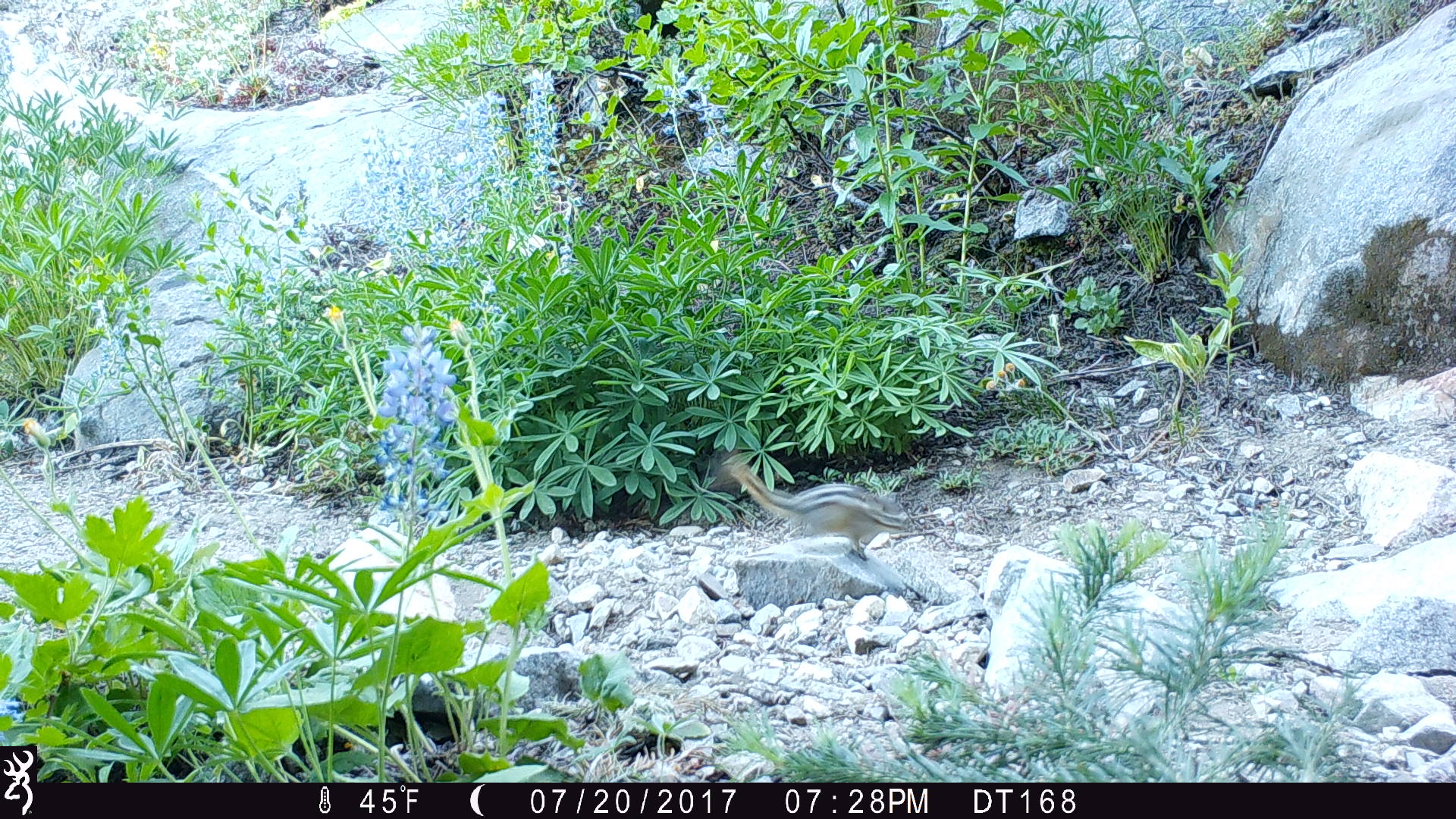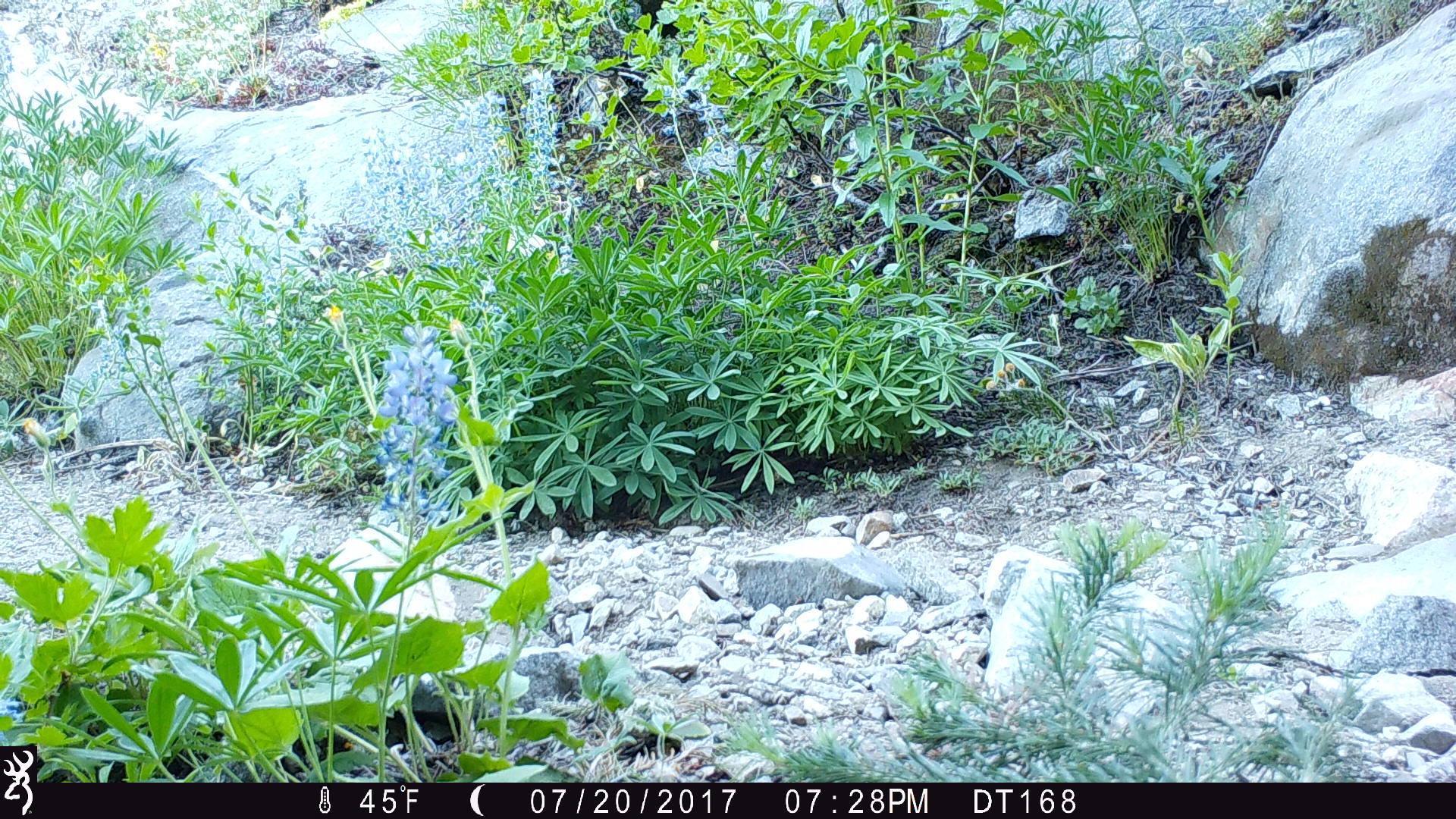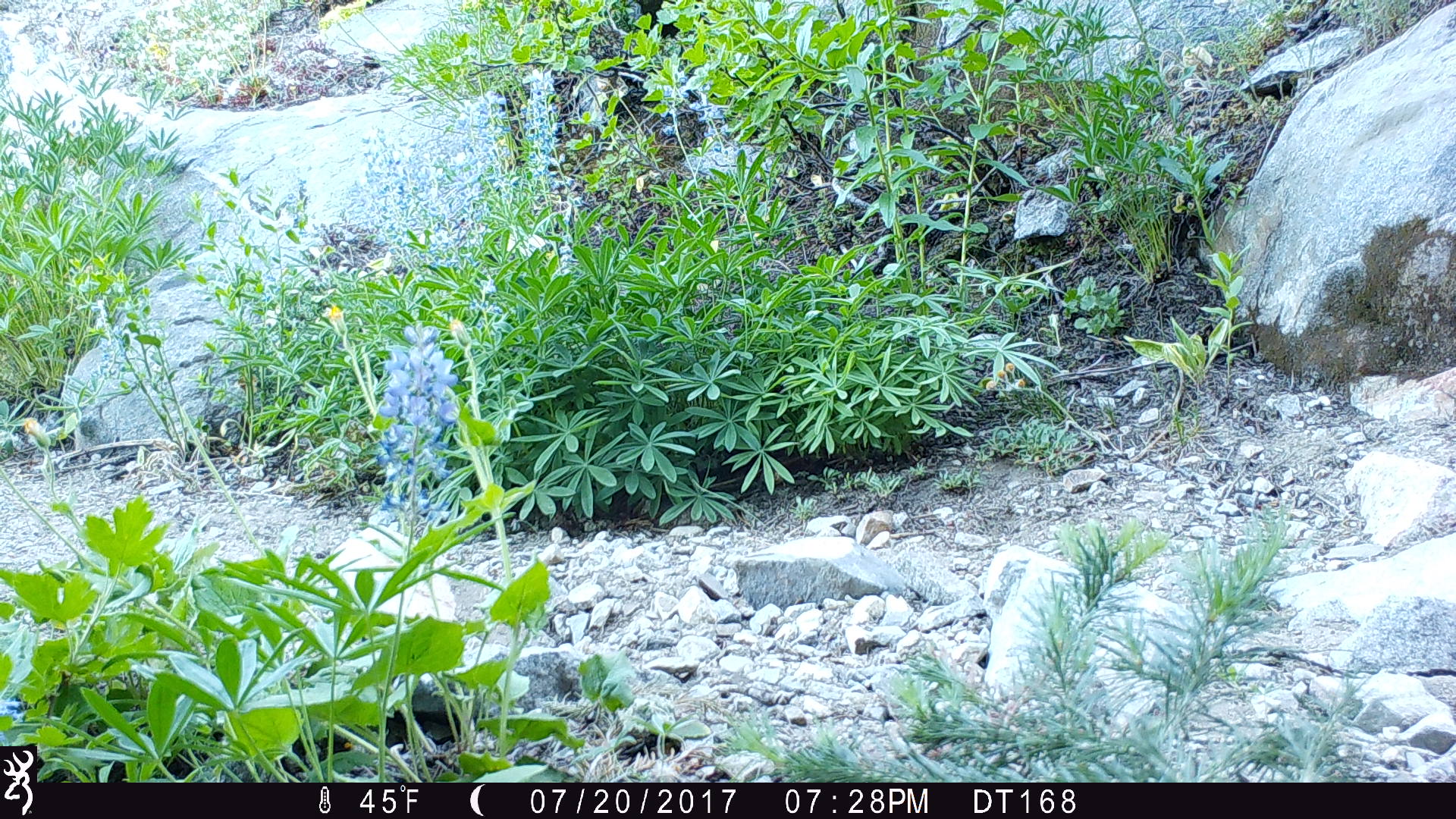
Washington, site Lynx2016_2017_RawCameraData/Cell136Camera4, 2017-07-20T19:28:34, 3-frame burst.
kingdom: Animalia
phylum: Chordata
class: Mammalia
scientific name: Mammalia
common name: small mammal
Small mammal (Mammalia). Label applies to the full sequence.